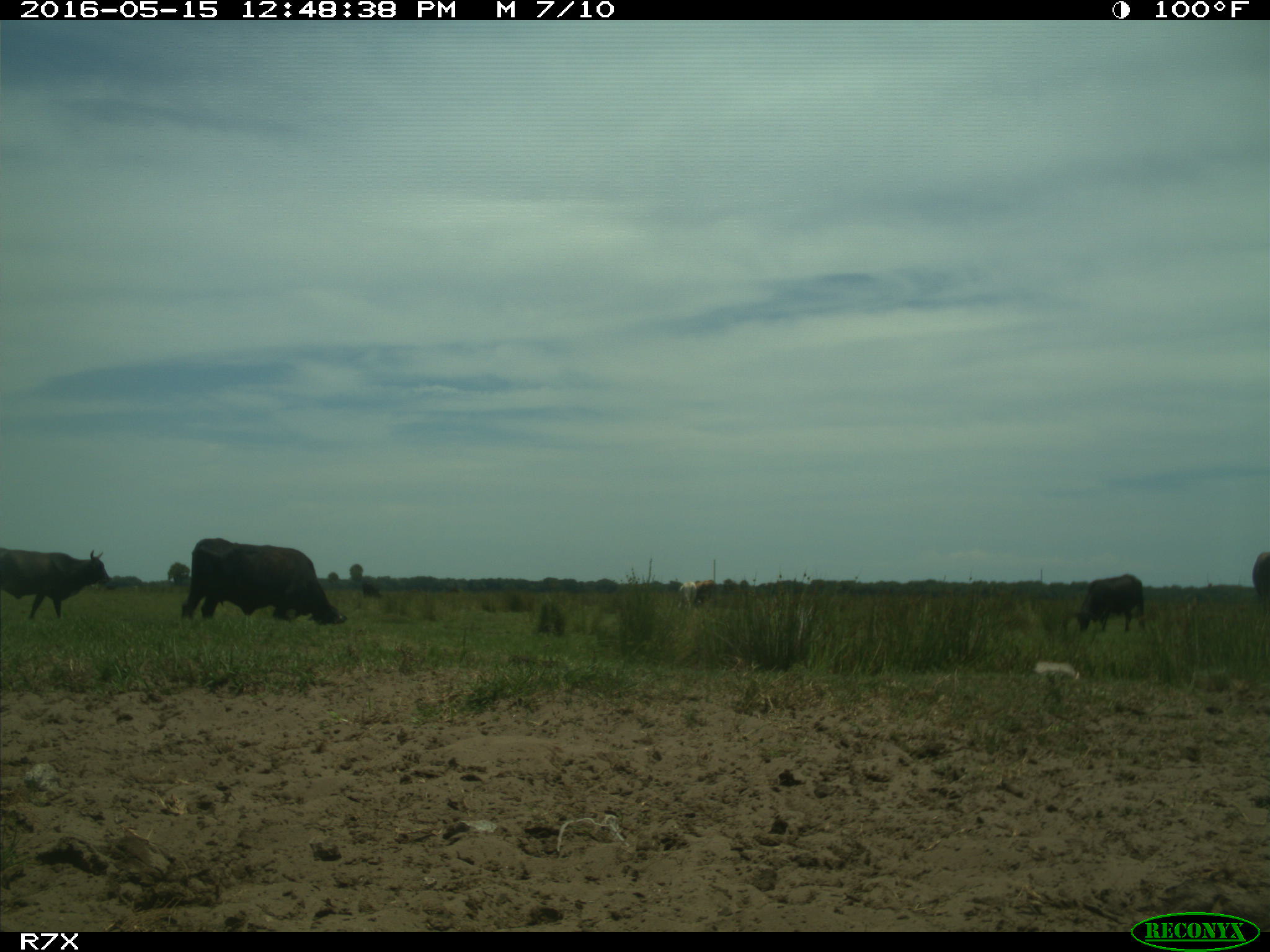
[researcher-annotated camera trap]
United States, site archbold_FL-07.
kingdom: Animalia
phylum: Chordata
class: Mammalia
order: Artiodactyla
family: Bovidae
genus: Bos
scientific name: Bos taurus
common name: domestic cow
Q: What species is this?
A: Bos taurus (domestic cow).